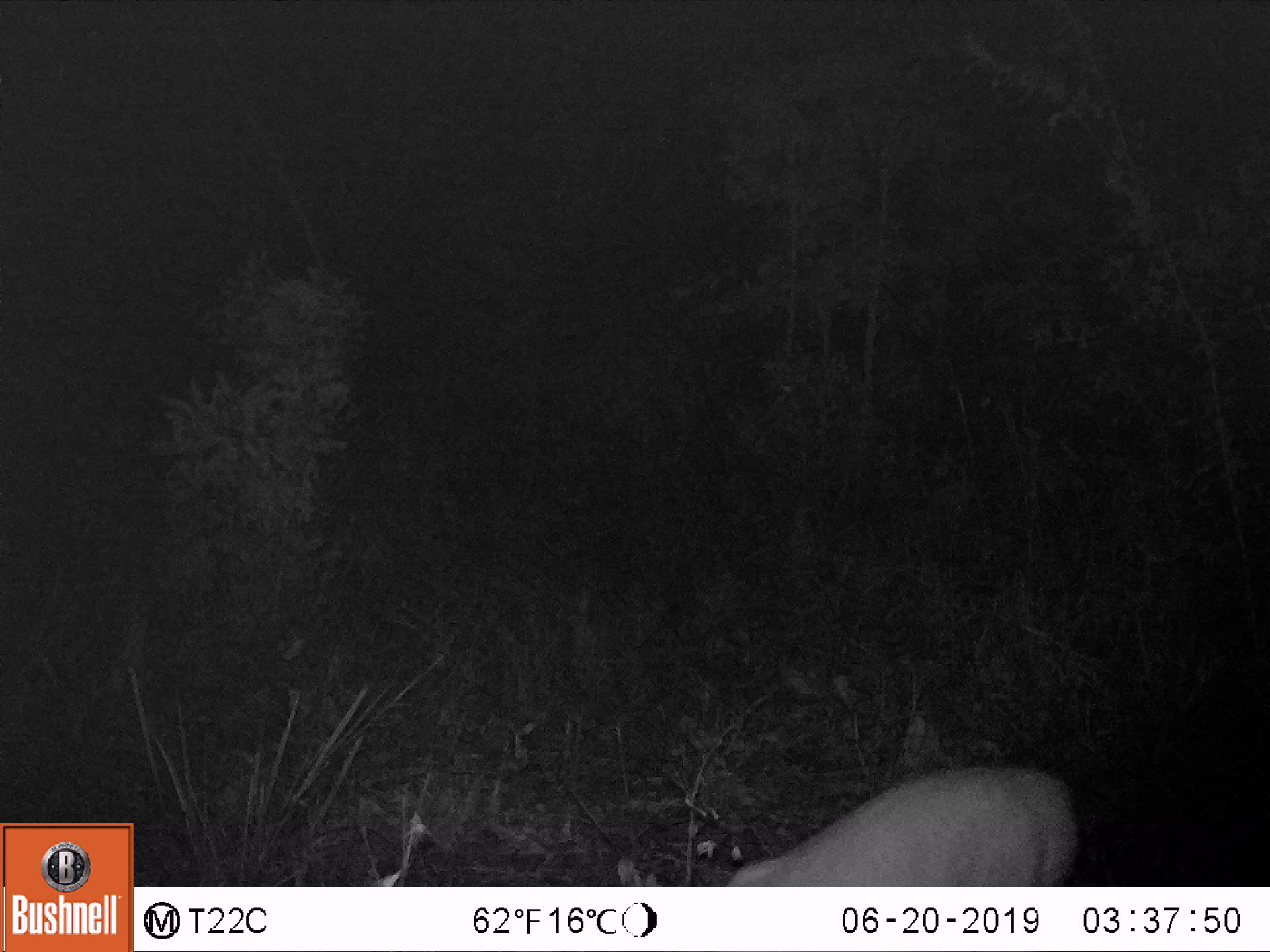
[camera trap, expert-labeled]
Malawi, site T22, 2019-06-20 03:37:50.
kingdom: Animalia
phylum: Chordata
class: Mammalia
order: Artiodactyla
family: Bovidae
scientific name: Antilopinae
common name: small antelope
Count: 1.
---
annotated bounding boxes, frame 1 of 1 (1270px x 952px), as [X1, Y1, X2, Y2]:
small antelope: [679, 733, 1089, 885]